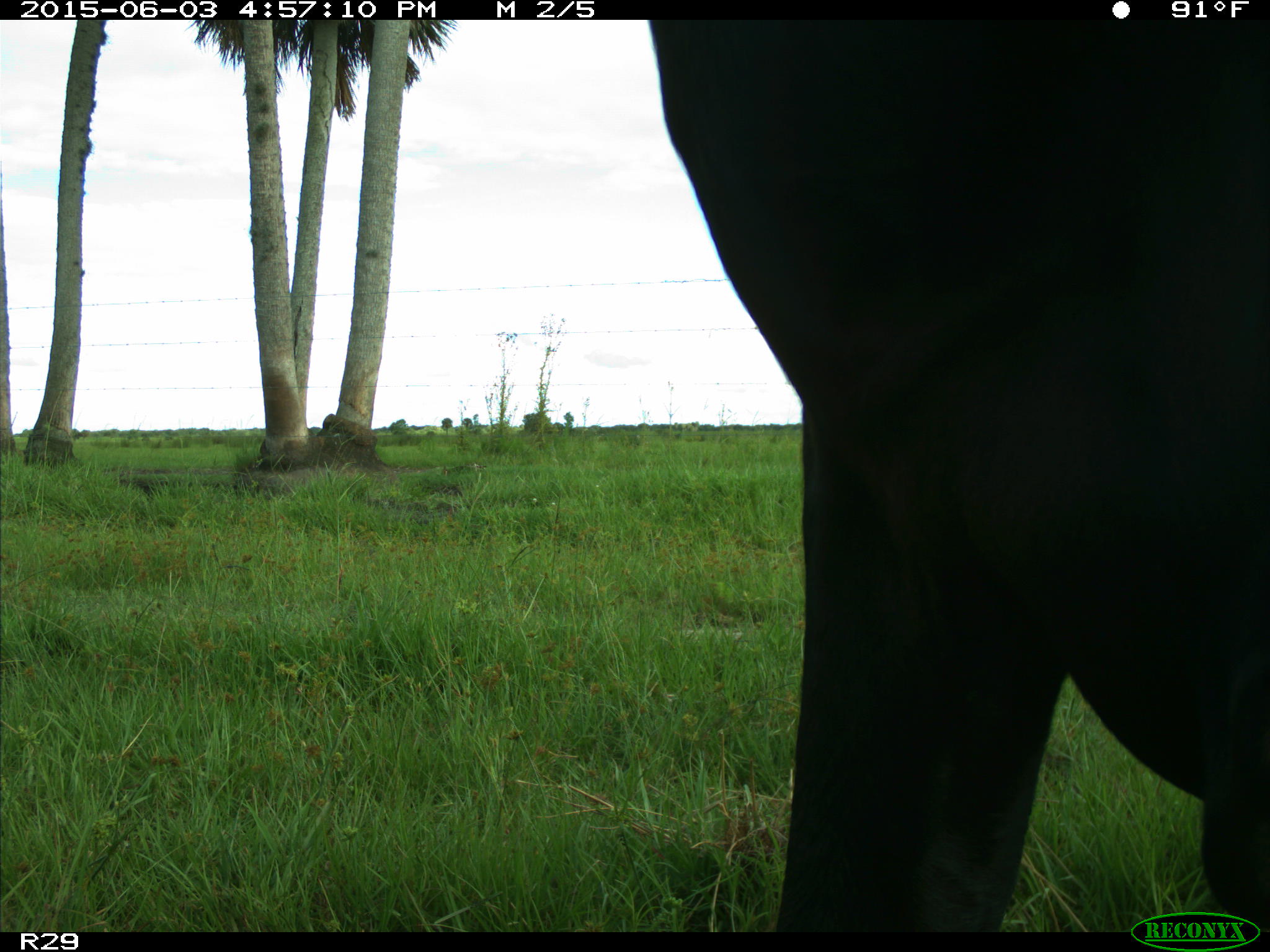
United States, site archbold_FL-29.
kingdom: Animalia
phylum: Chordata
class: Mammalia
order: Artiodactyla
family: Bovidae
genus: Bos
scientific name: Bos taurus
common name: domestic cow